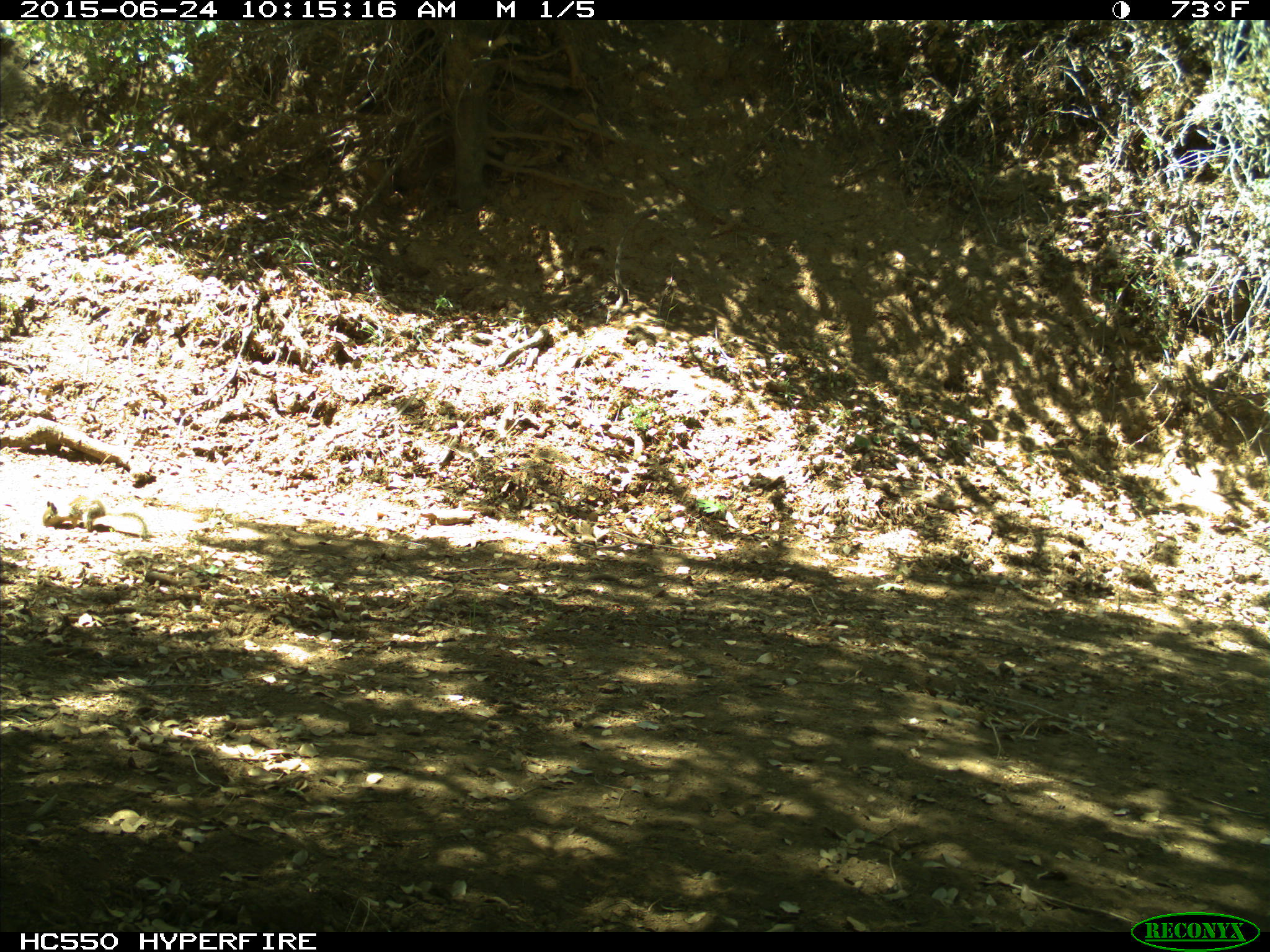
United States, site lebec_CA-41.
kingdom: Animalia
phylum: Chordata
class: Mammalia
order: Rodentia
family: Sciuridae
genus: Otospermophilus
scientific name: Otospermophilus beecheyi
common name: california ground squirrel